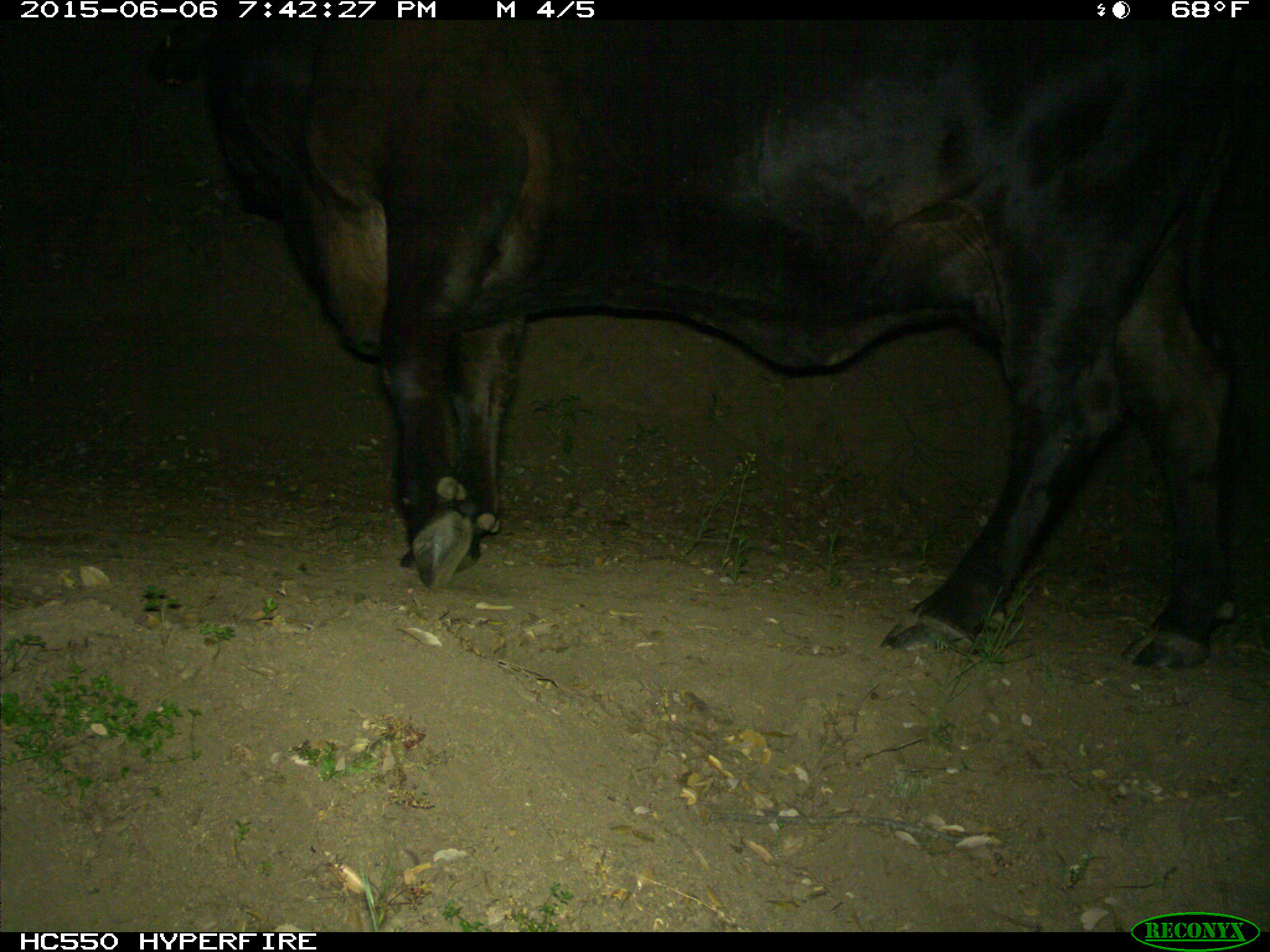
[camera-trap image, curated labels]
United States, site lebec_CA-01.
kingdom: Animalia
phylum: Chordata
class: Mammalia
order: Artiodactyla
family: Bovidae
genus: Bos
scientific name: Bos taurus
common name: domestic cow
Bos taurus (domestic cow).